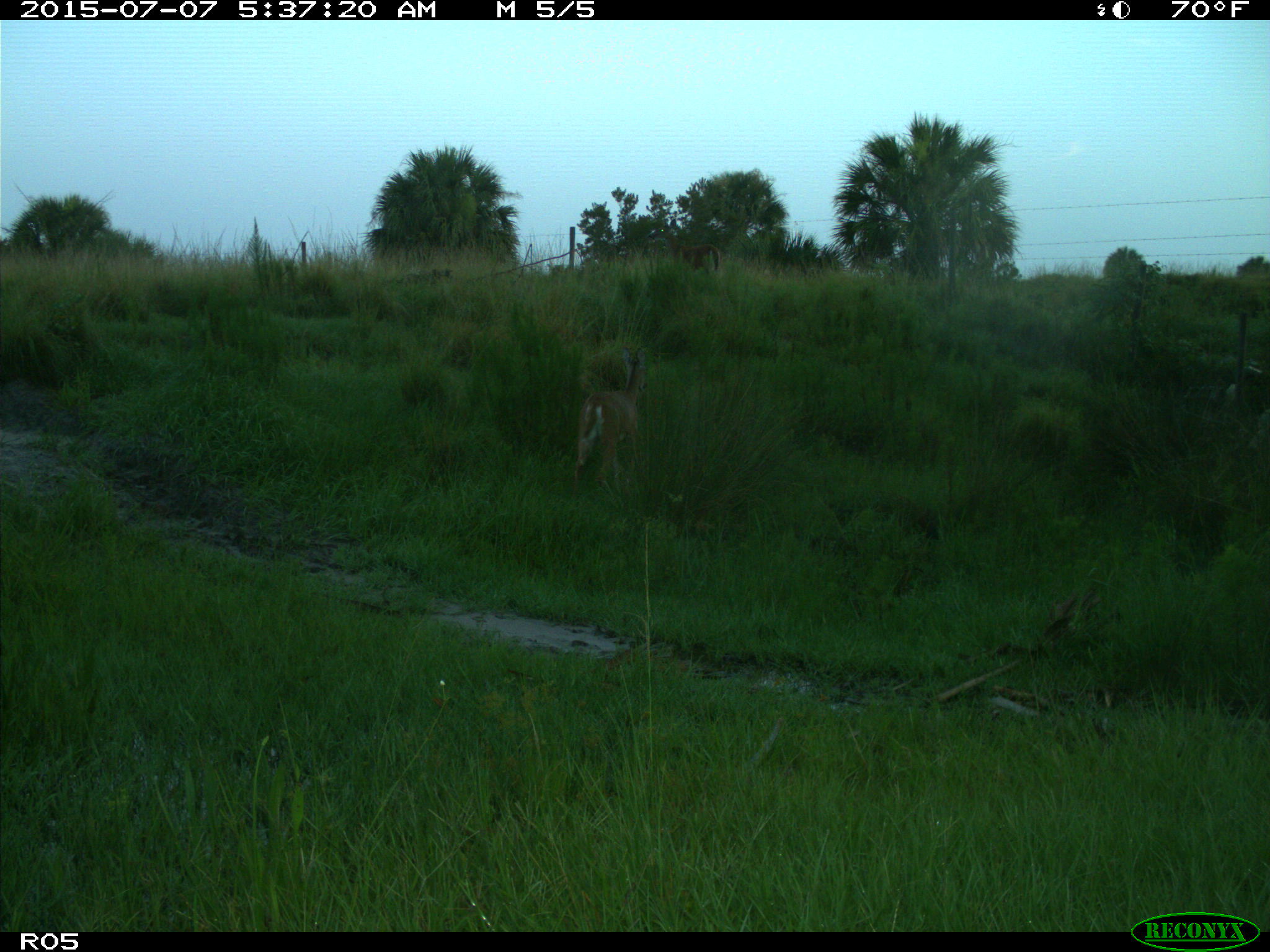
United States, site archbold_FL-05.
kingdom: Animalia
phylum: Chordata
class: Mammalia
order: Artiodactyla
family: Cervidae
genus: Odocoileus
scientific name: Odocoileus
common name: deer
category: unidentified deer